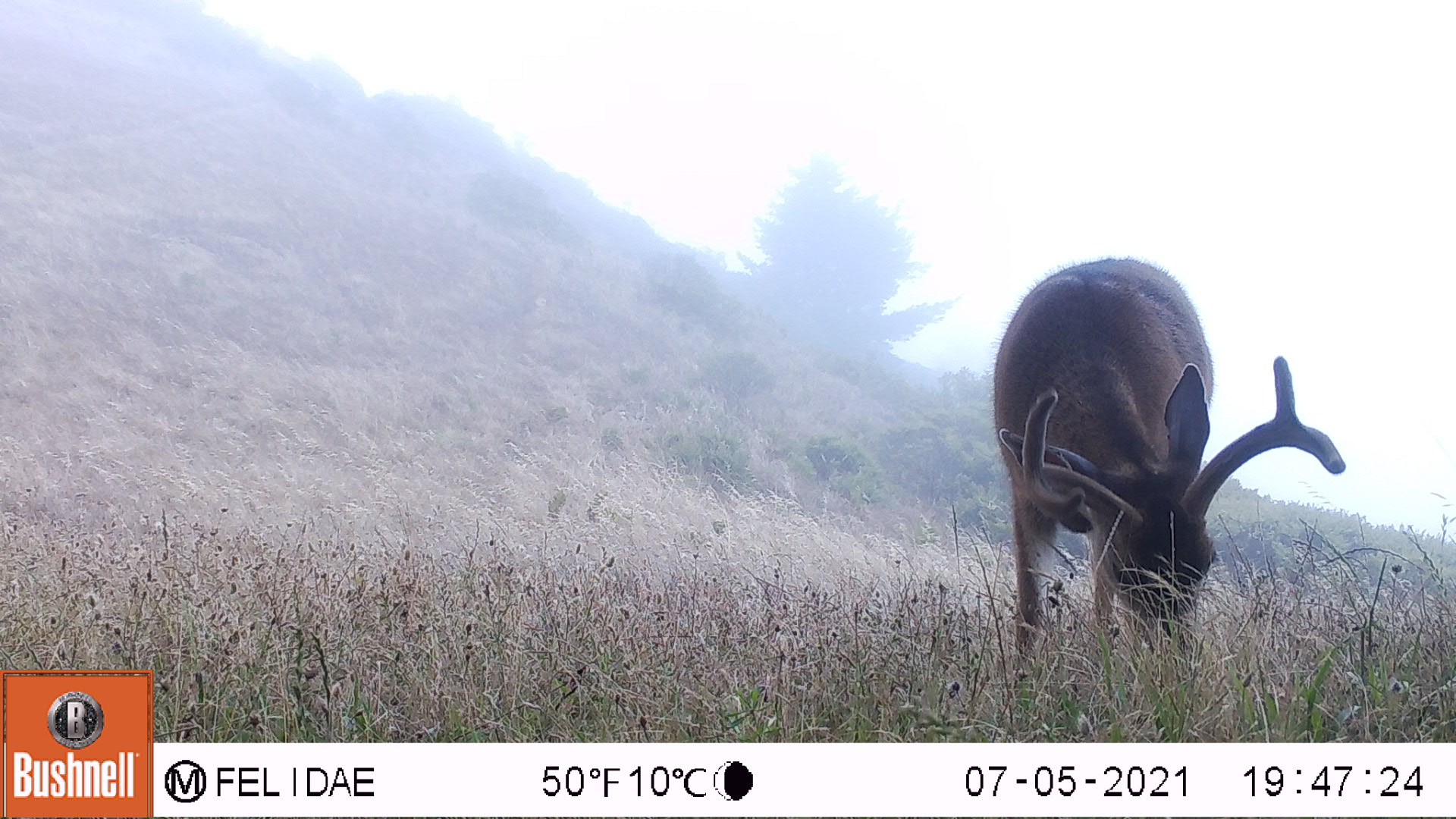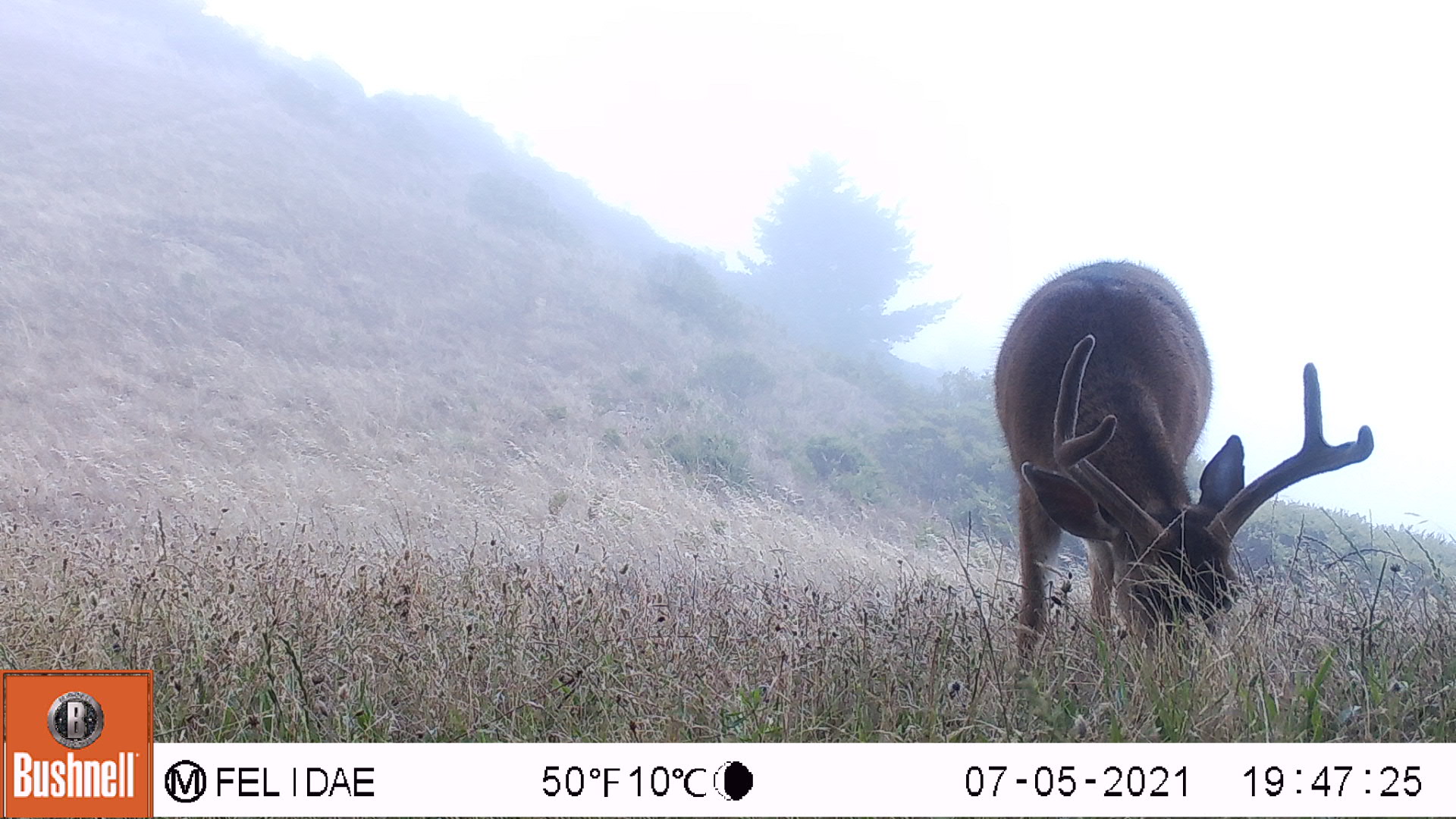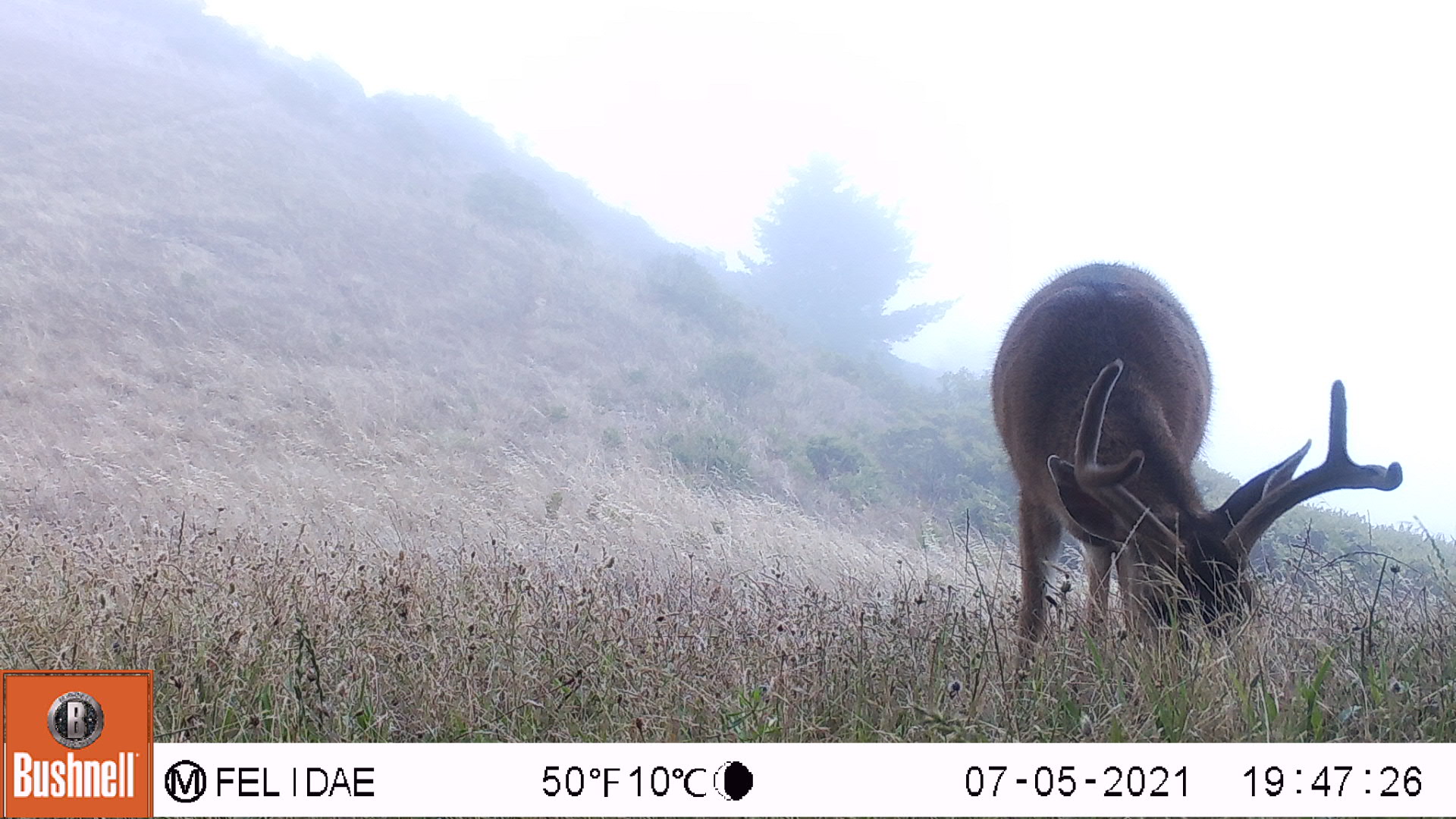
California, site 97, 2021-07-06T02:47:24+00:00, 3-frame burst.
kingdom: Animalia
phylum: Chordata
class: Mammalia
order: Artiodactyla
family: Cervidae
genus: Odocoileus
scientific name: Odocoileus hemionus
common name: mule deer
Mule deer (Odocoileus hemionus).